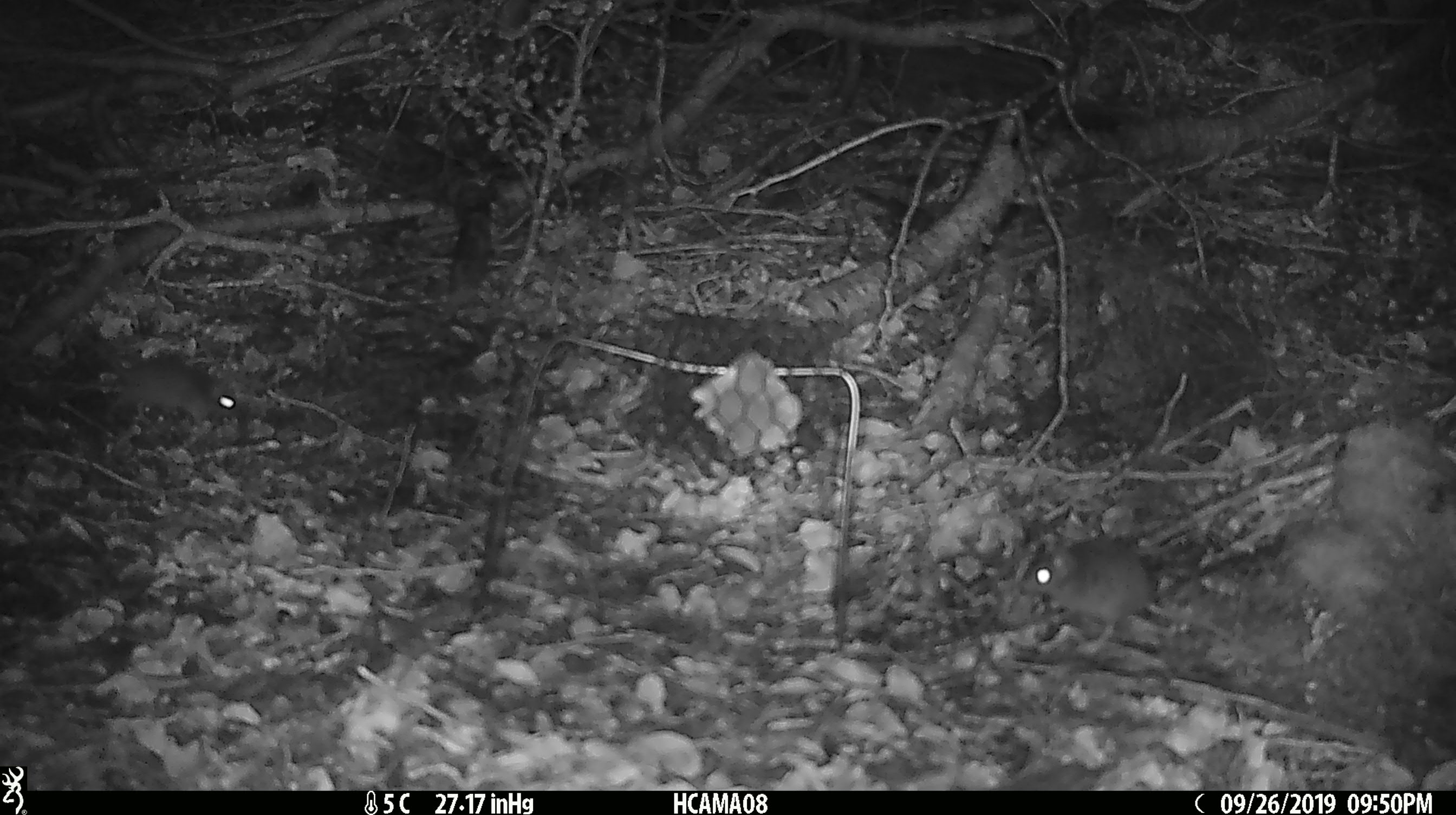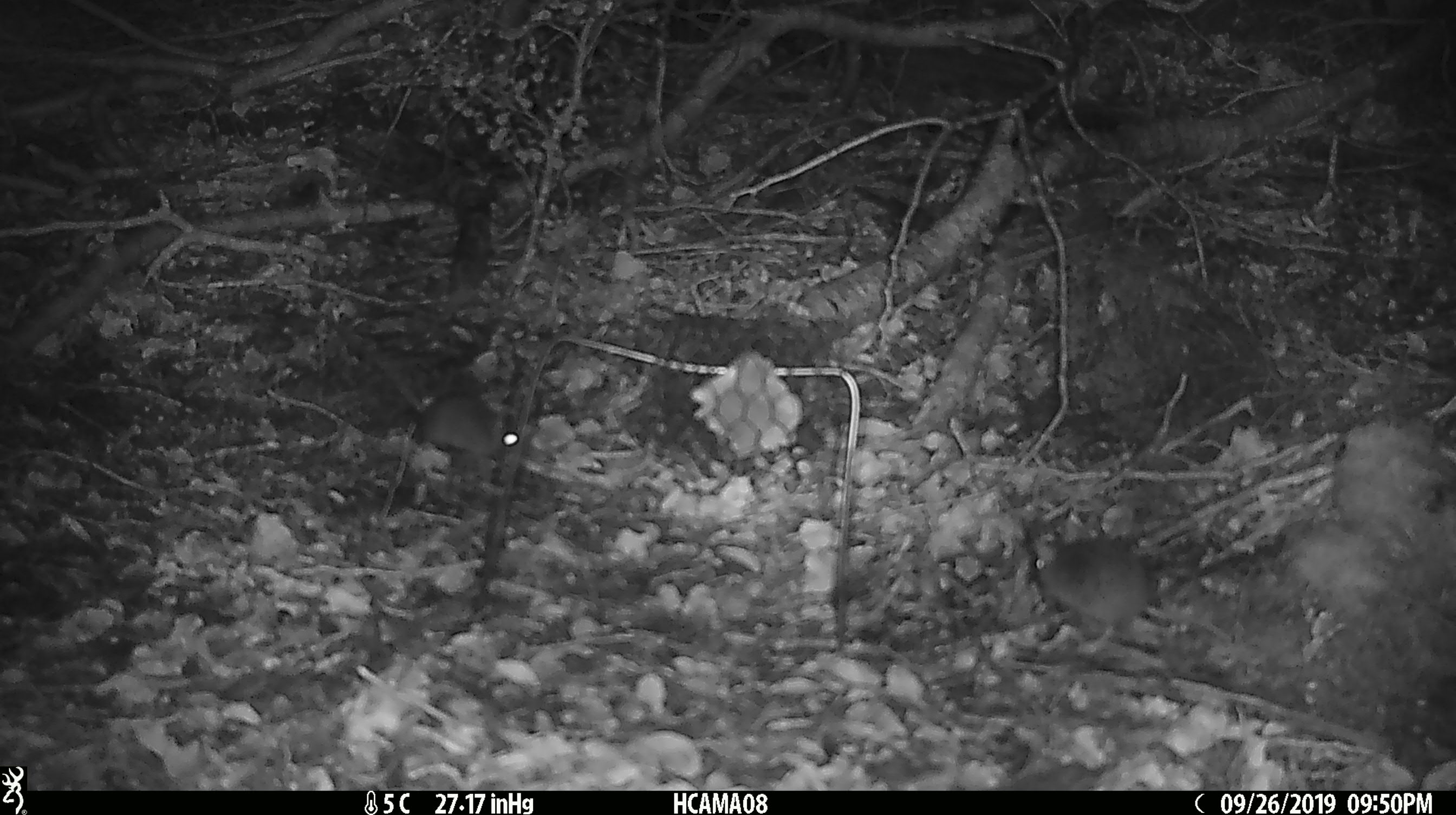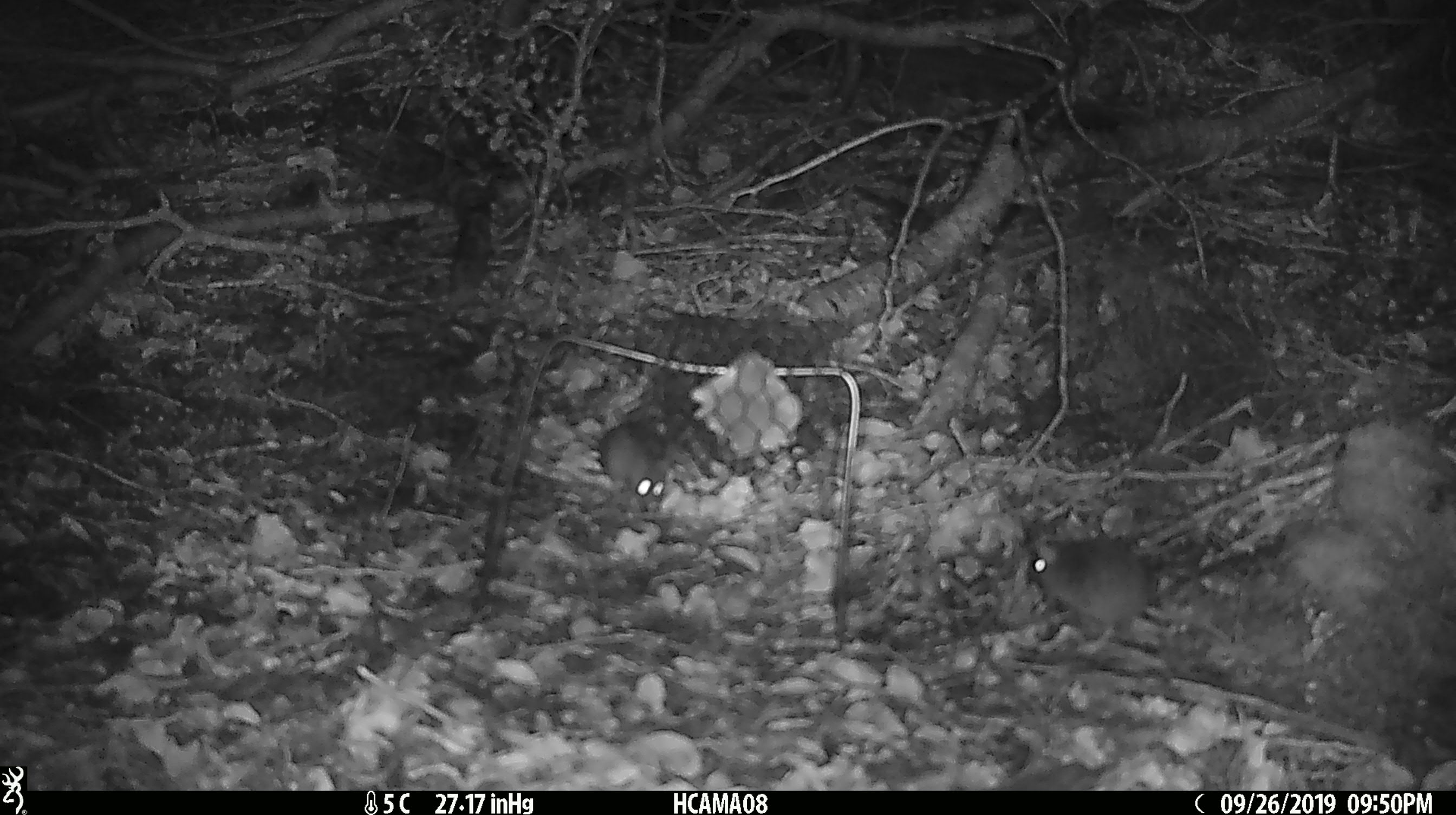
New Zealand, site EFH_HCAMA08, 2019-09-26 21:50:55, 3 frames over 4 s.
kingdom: Animalia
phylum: Chordata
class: Mammalia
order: Rodentia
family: Muridae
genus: Mus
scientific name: Mus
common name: mouse